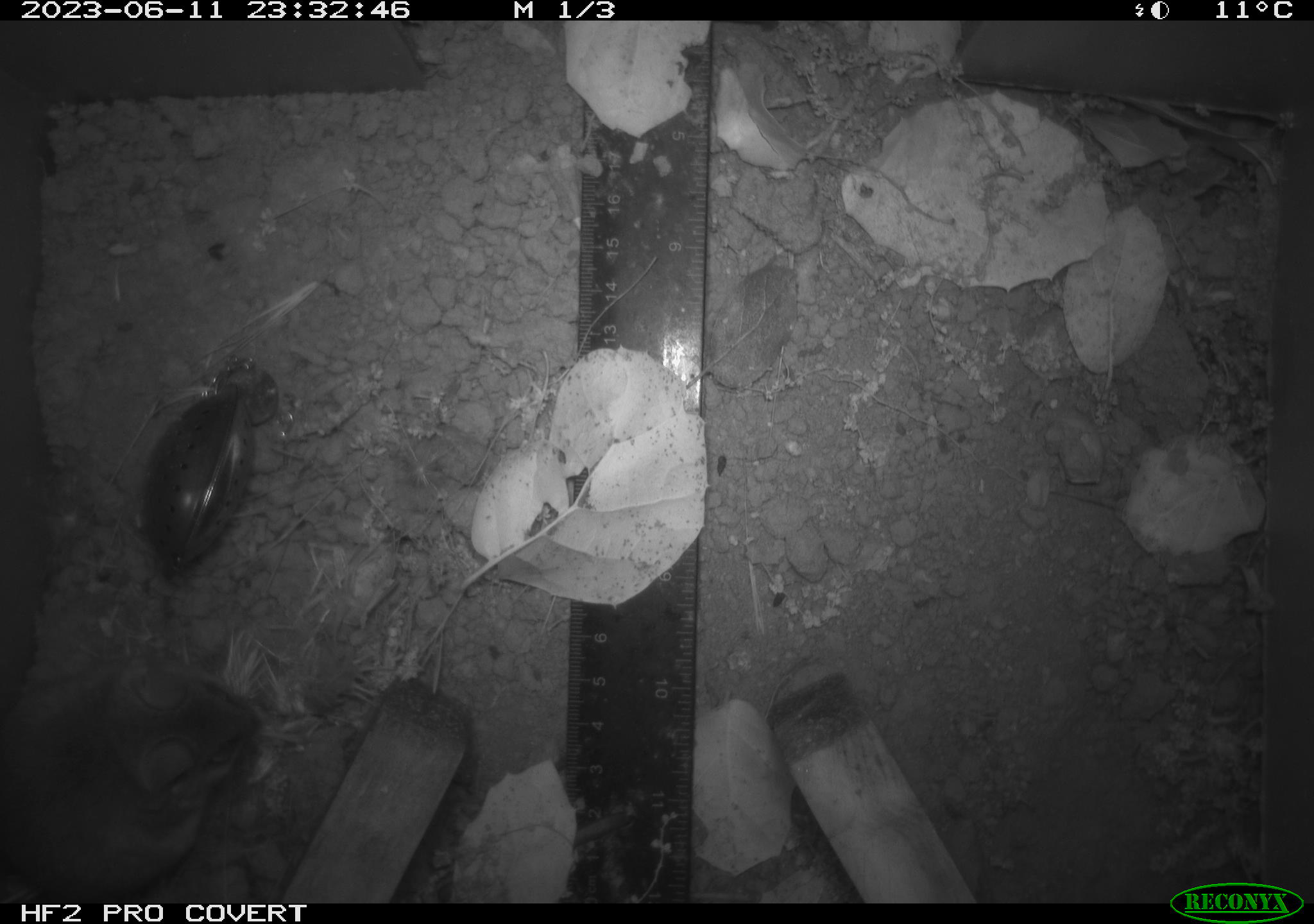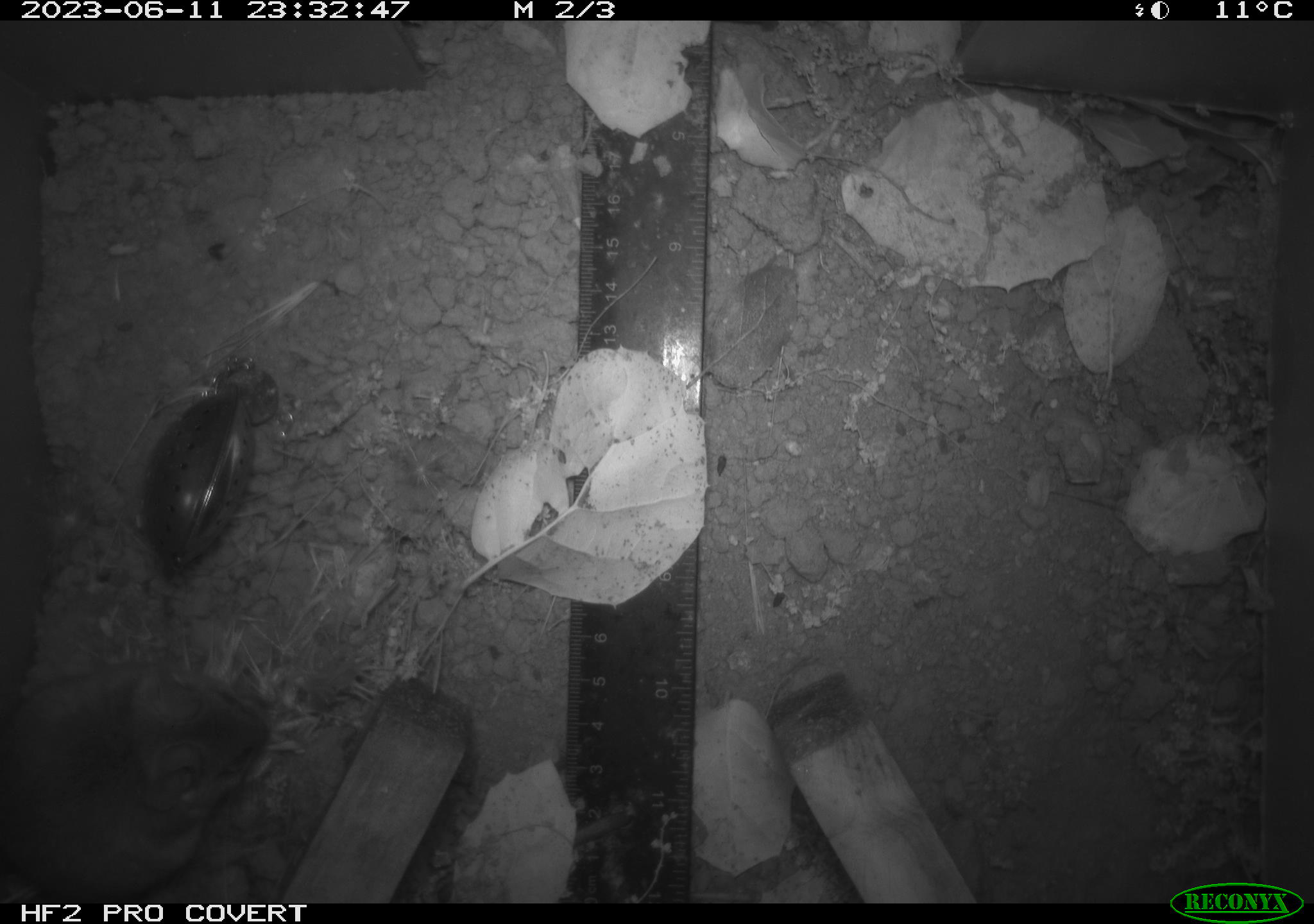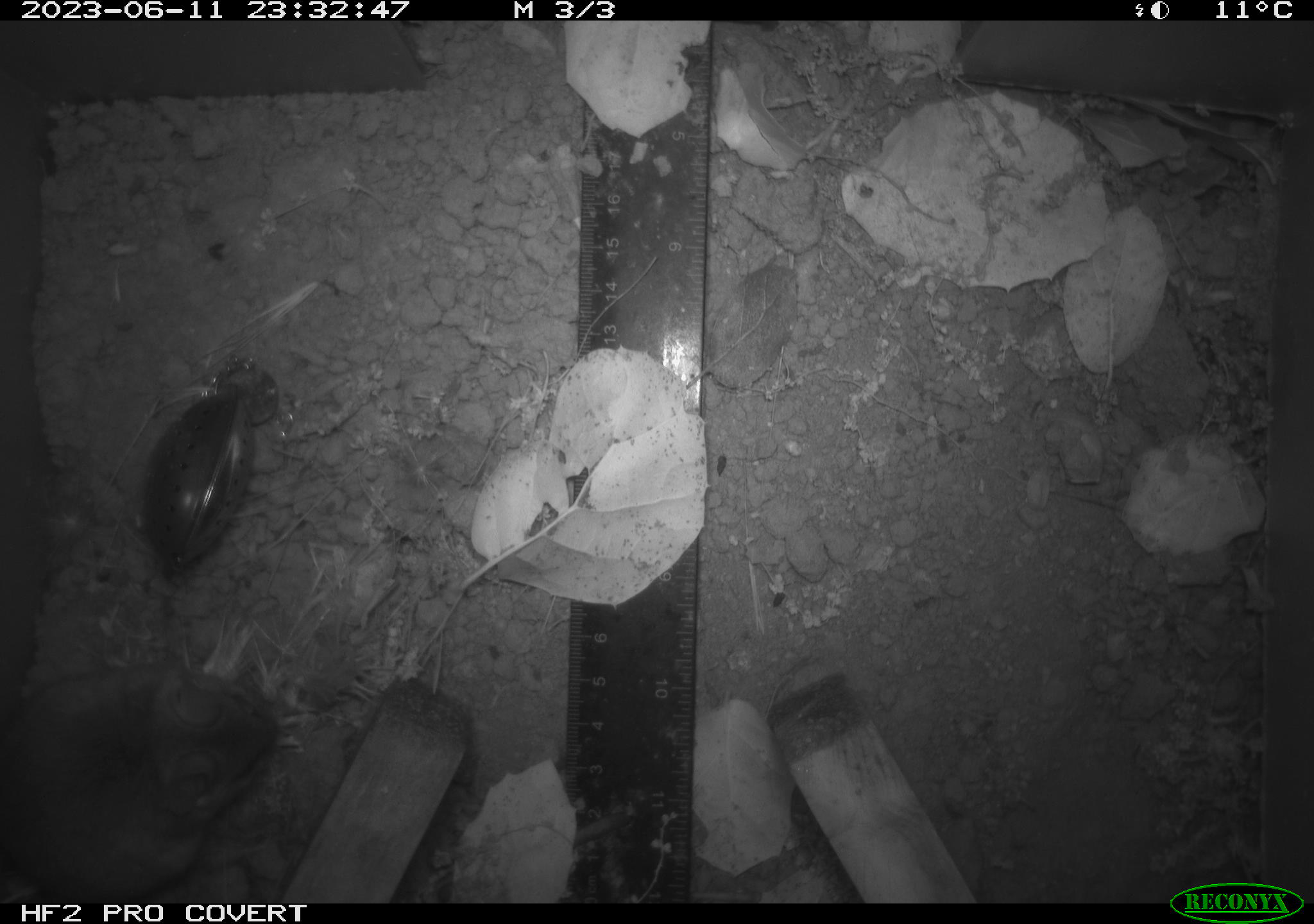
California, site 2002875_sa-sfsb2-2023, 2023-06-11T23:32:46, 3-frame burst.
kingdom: Animalia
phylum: Chordata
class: Mammalia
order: Rodentia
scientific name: Rodentia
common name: mouse species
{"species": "mouse species (Rodentia)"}